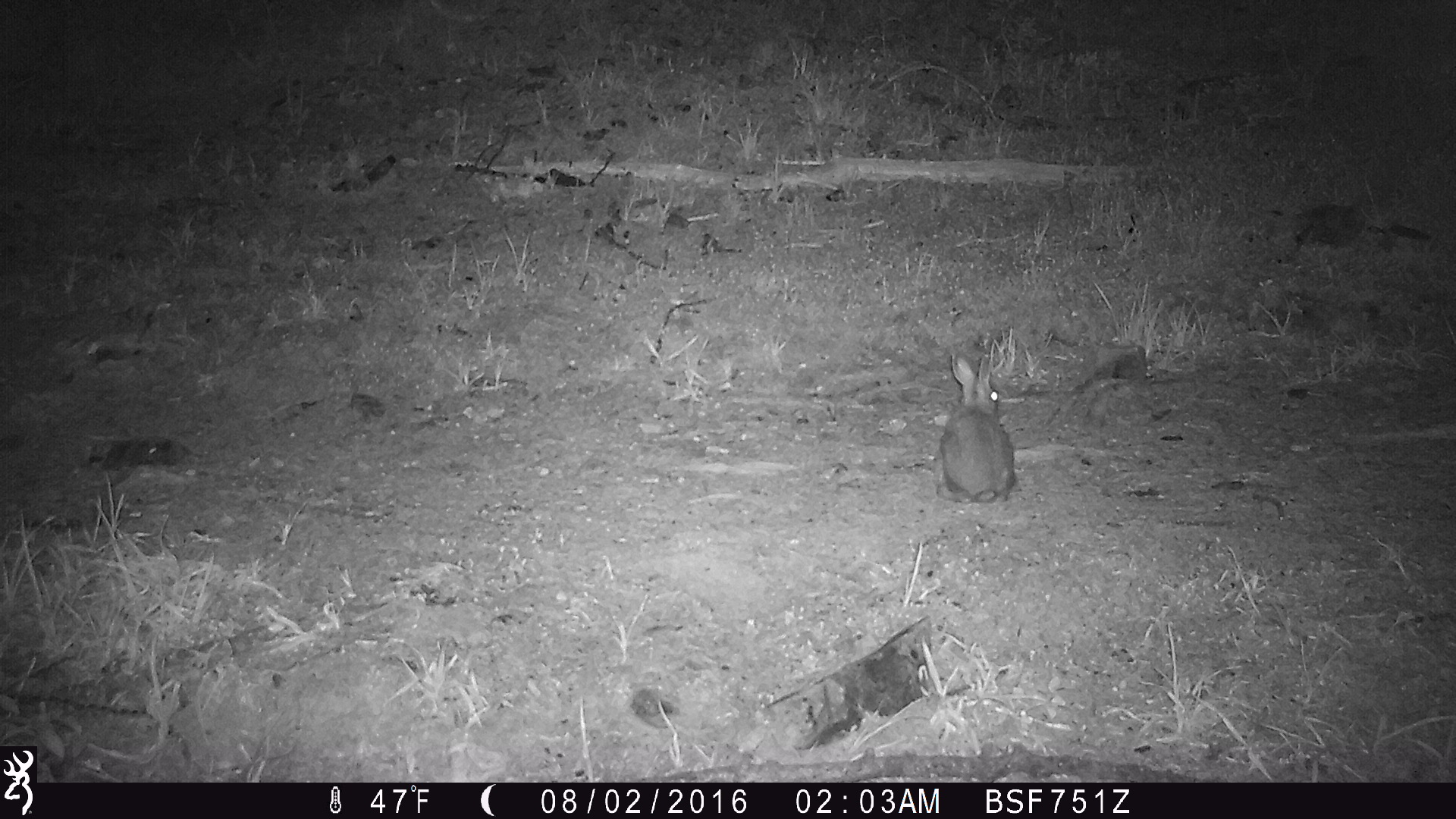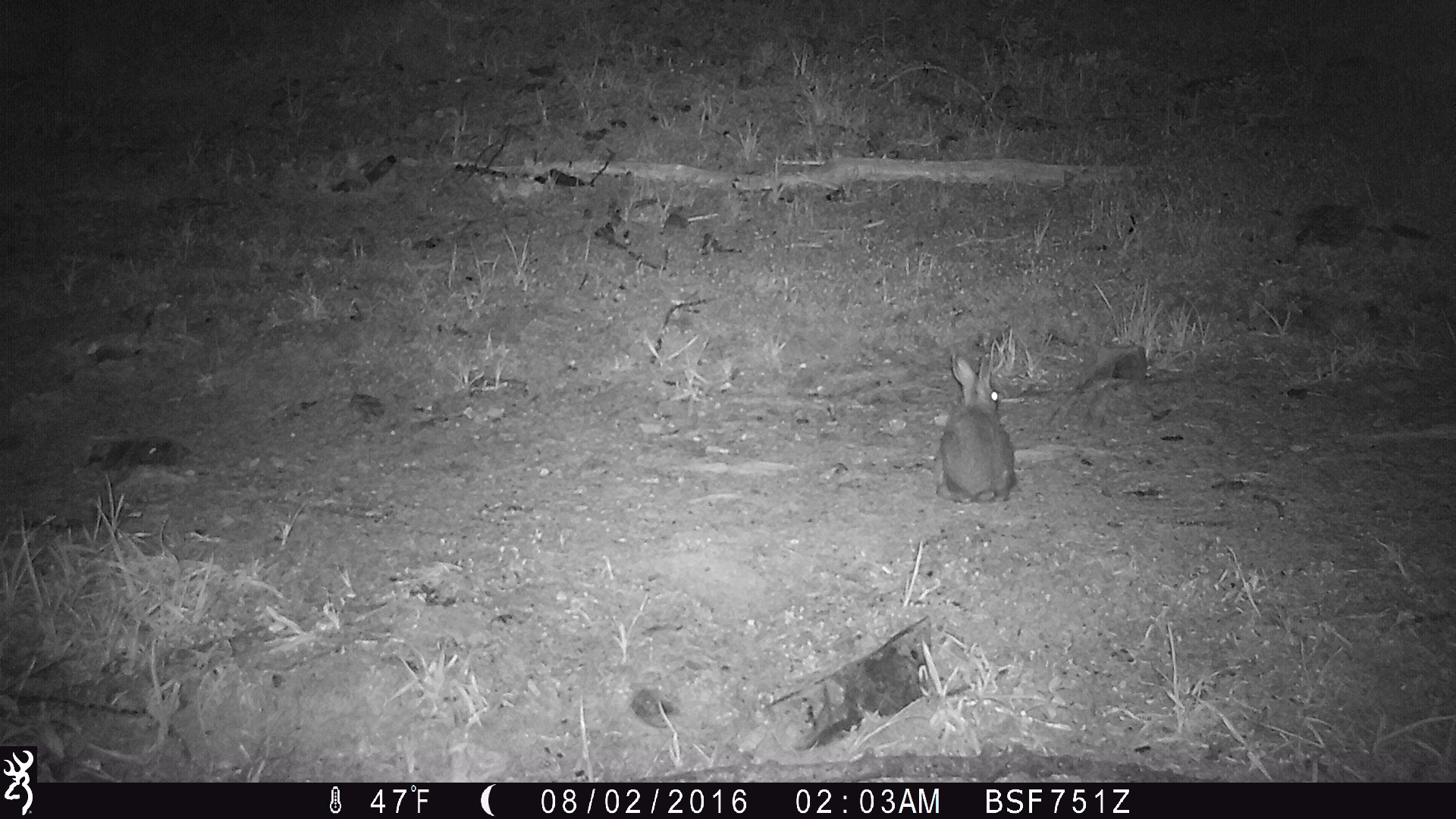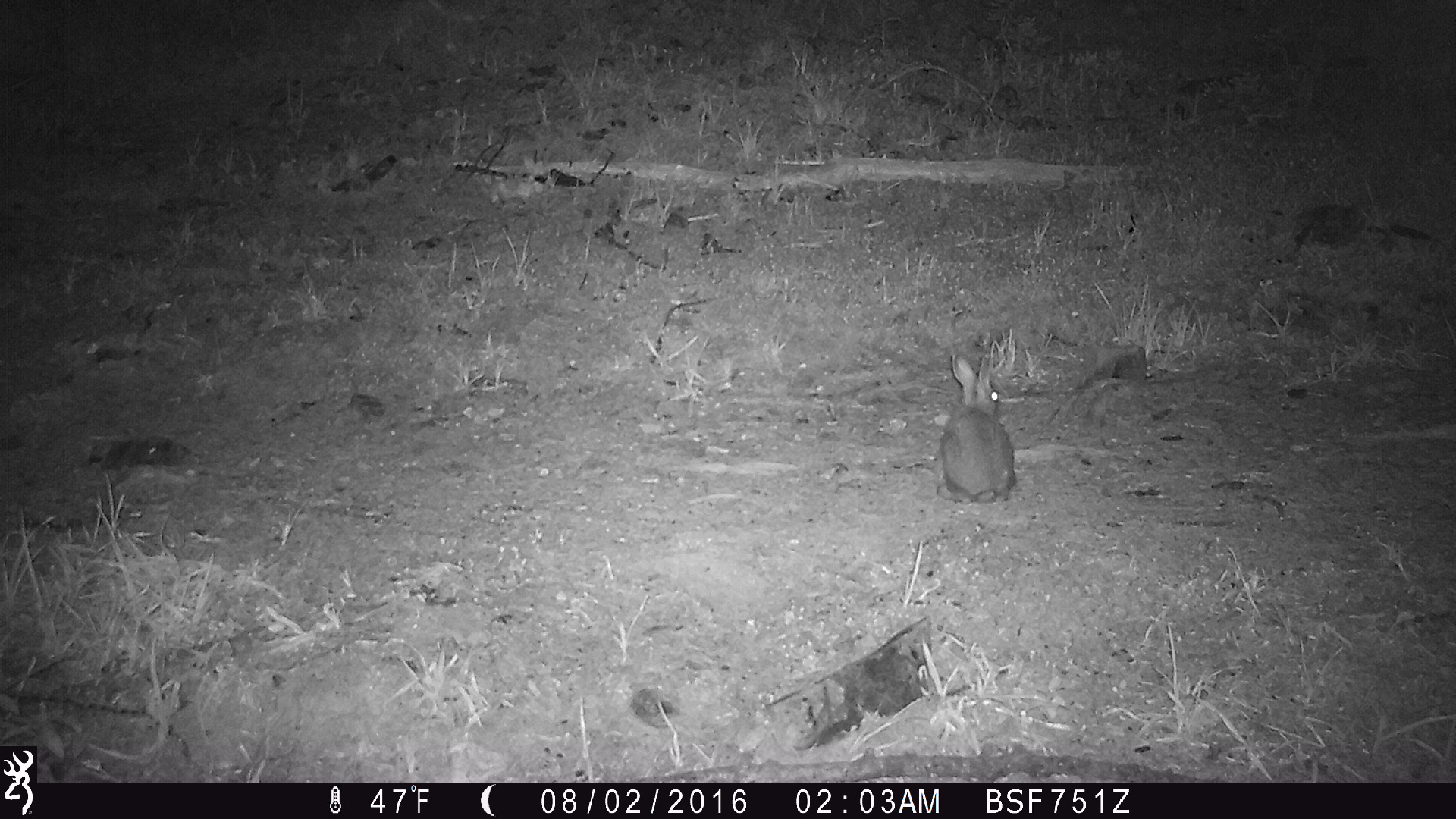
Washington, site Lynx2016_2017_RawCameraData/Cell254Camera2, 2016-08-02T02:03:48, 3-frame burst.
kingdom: Animalia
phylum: Chordata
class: Mammalia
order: Lagomorpha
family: Leporidae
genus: Lepus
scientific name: Lepus americanus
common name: snowshoe hare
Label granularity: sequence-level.